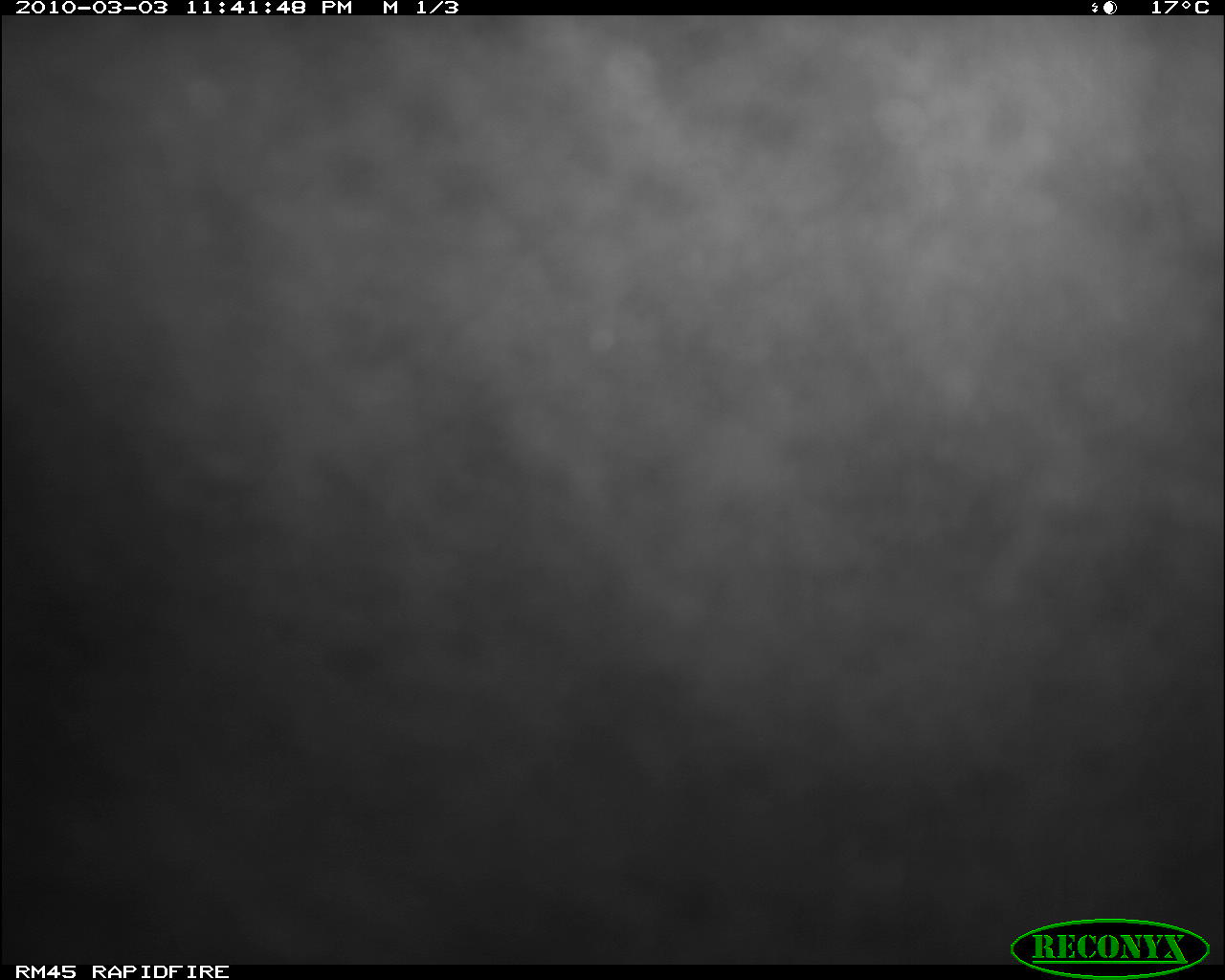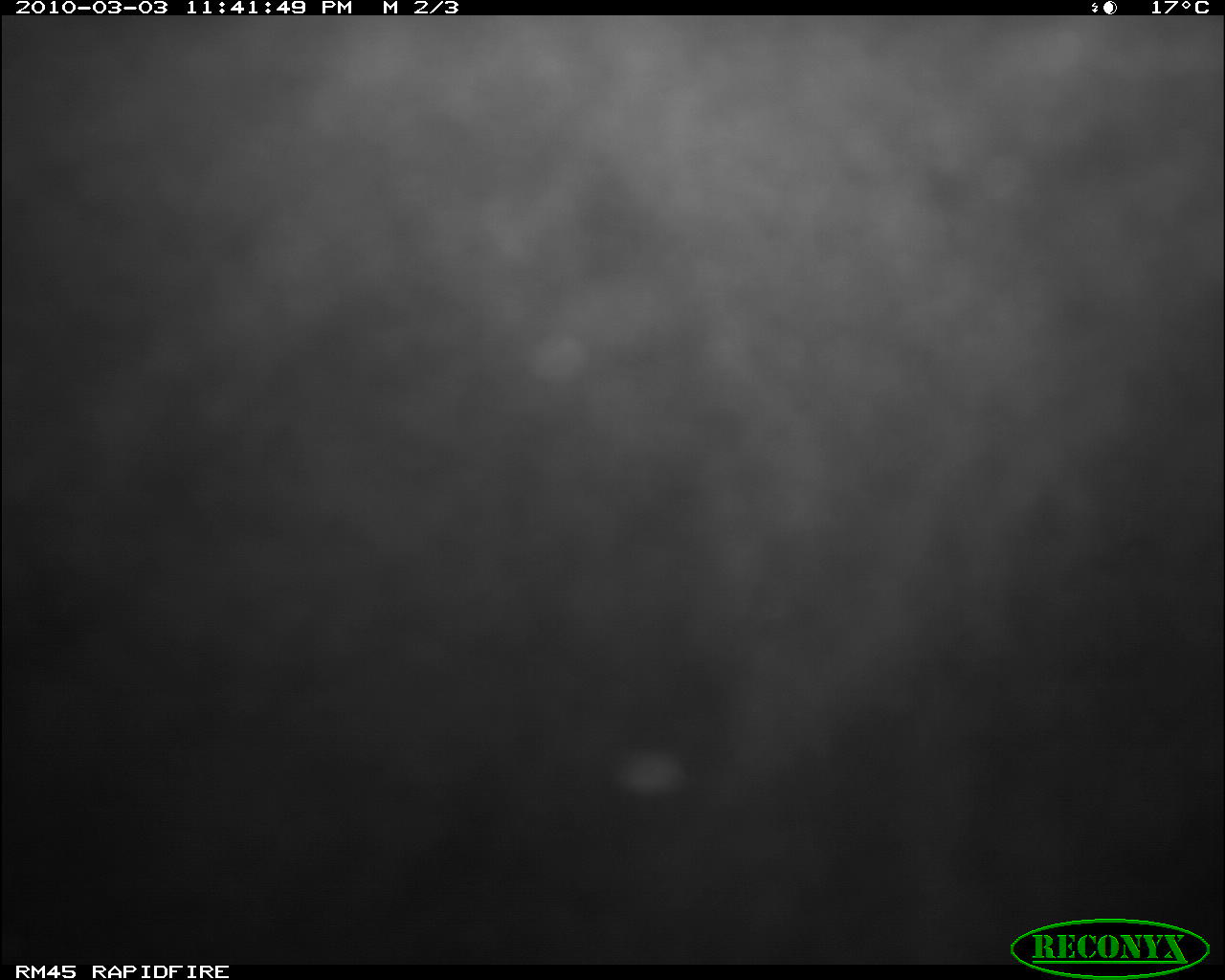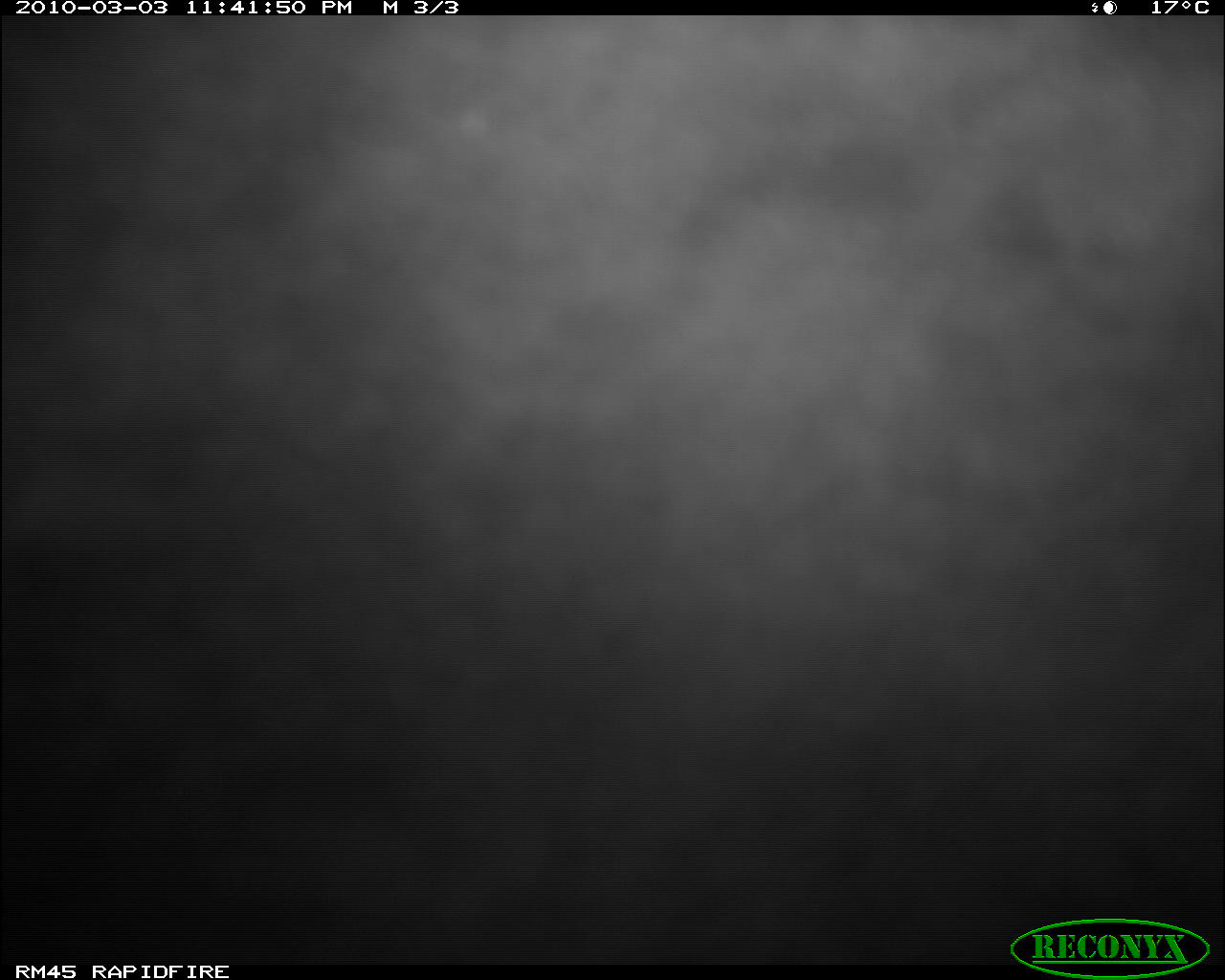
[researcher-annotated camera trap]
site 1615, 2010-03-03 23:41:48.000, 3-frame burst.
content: unidentified animal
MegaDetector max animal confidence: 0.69